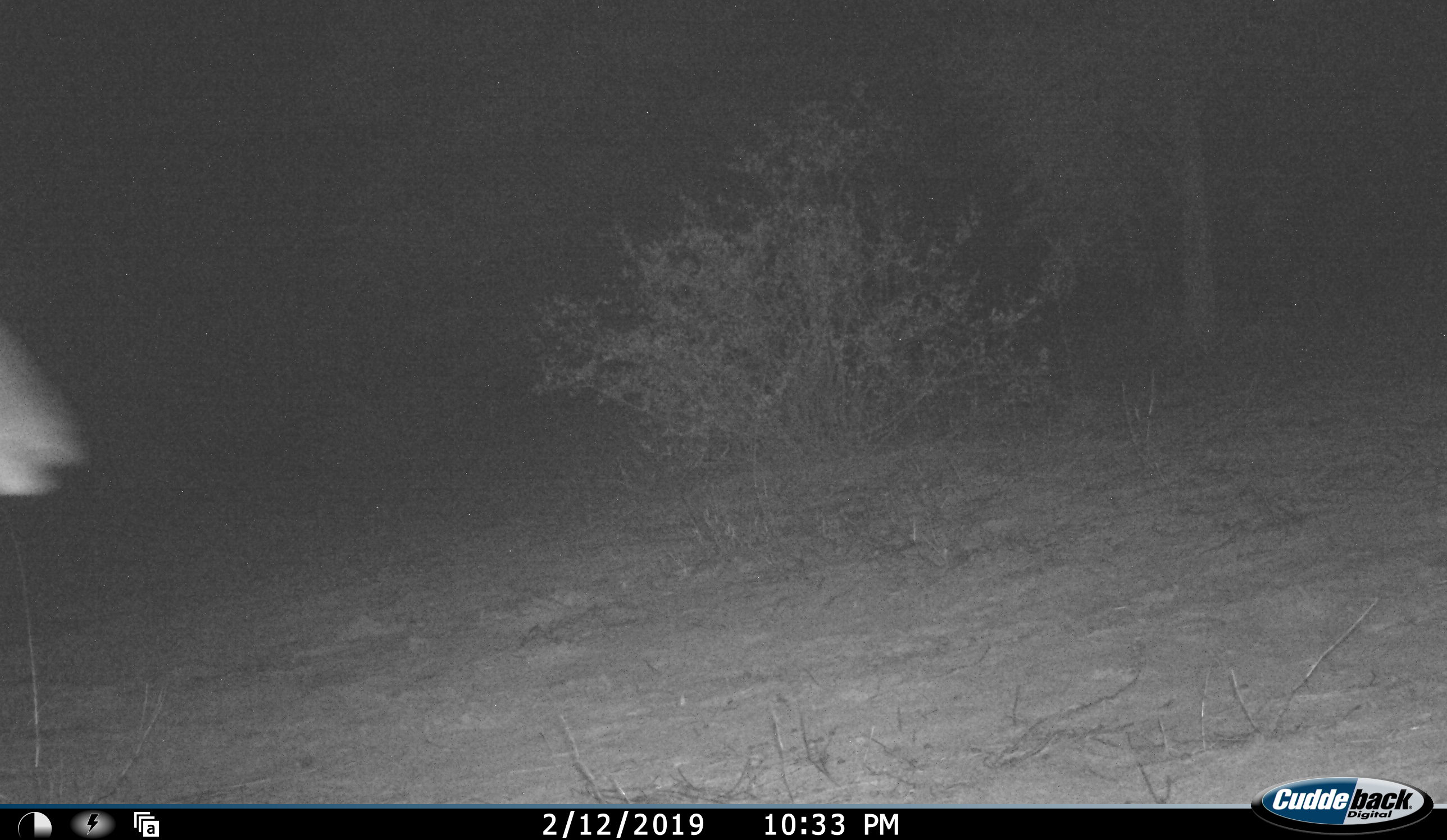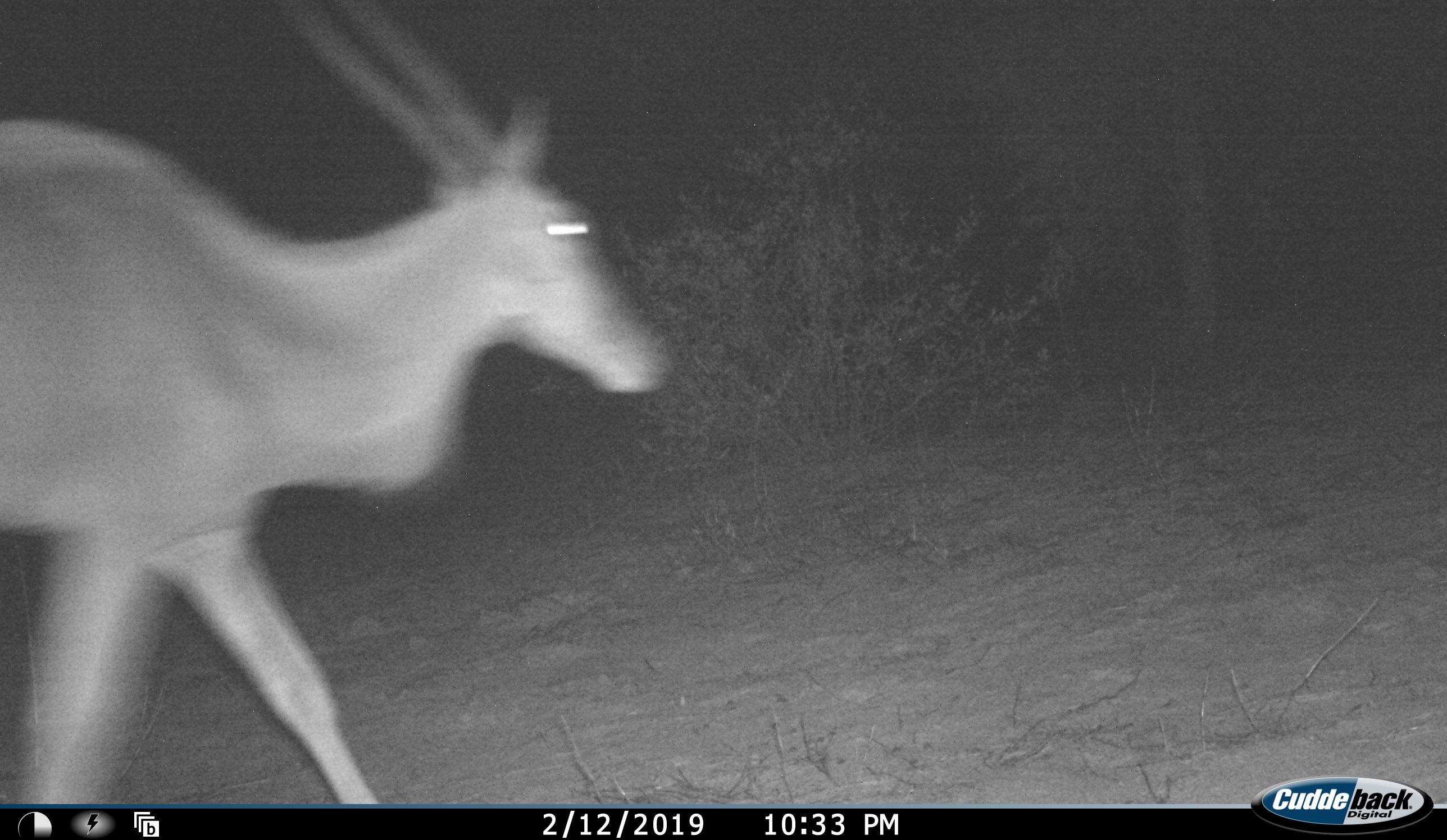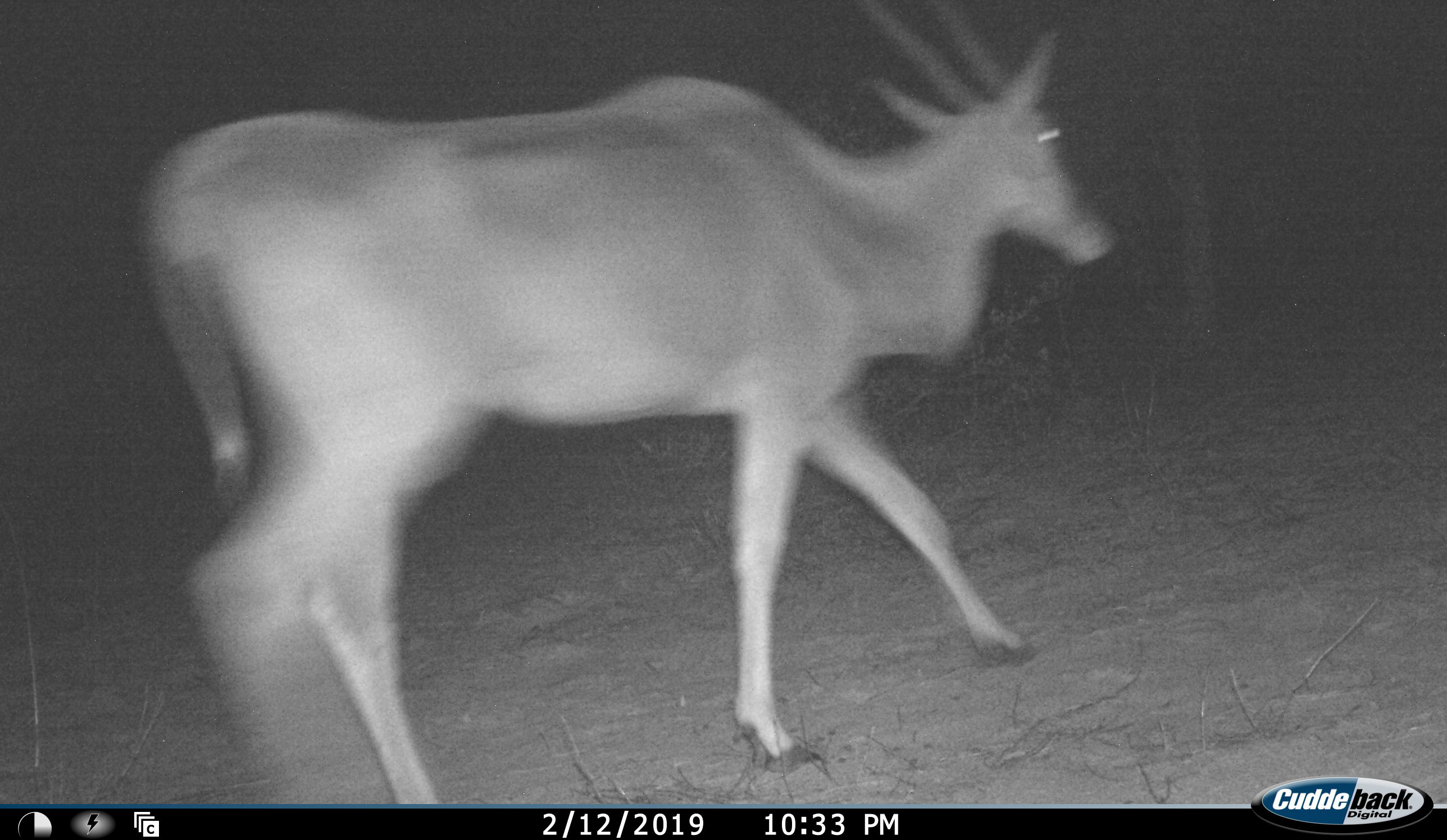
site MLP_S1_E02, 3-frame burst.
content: unidentified animal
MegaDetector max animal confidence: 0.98